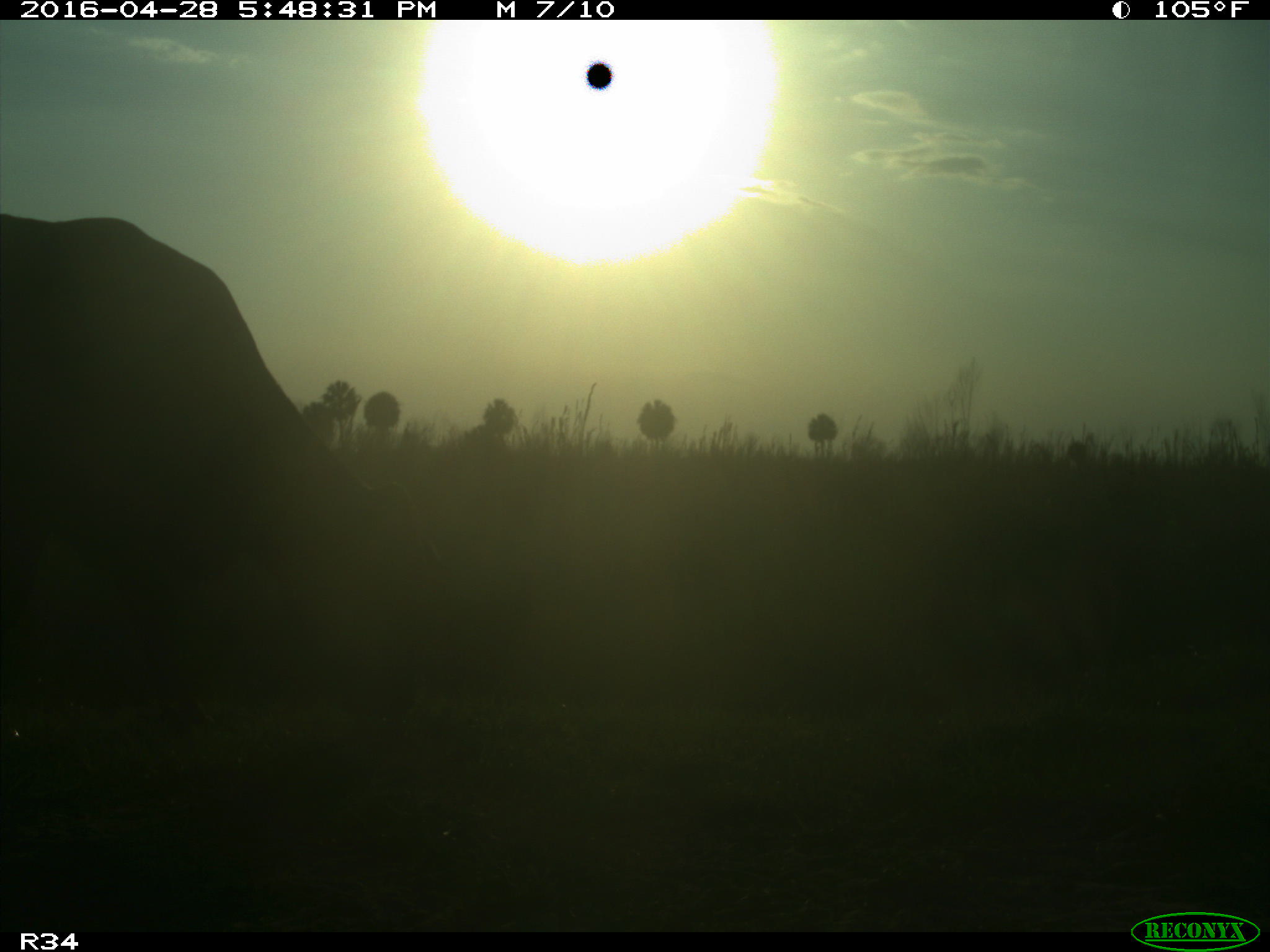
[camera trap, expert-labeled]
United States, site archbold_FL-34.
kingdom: Animalia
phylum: Chordata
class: Mammalia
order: Artiodactyla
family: Bovidae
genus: Bos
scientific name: Bos taurus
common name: domestic cow